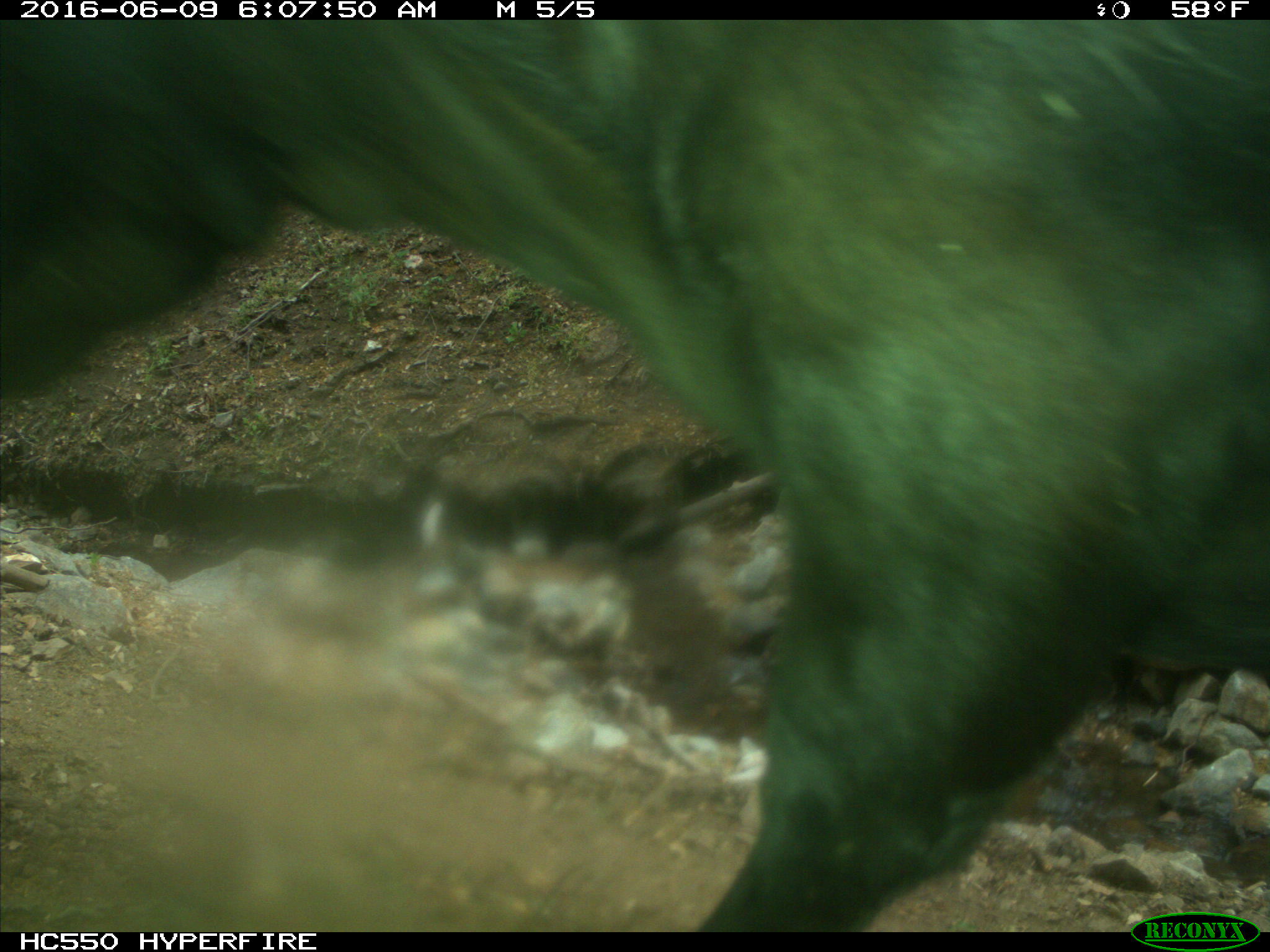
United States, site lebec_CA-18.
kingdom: Animalia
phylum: Chordata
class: Mammalia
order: Artiodactyla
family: Bovidae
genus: Bos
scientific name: Bos taurus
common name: domestic cow